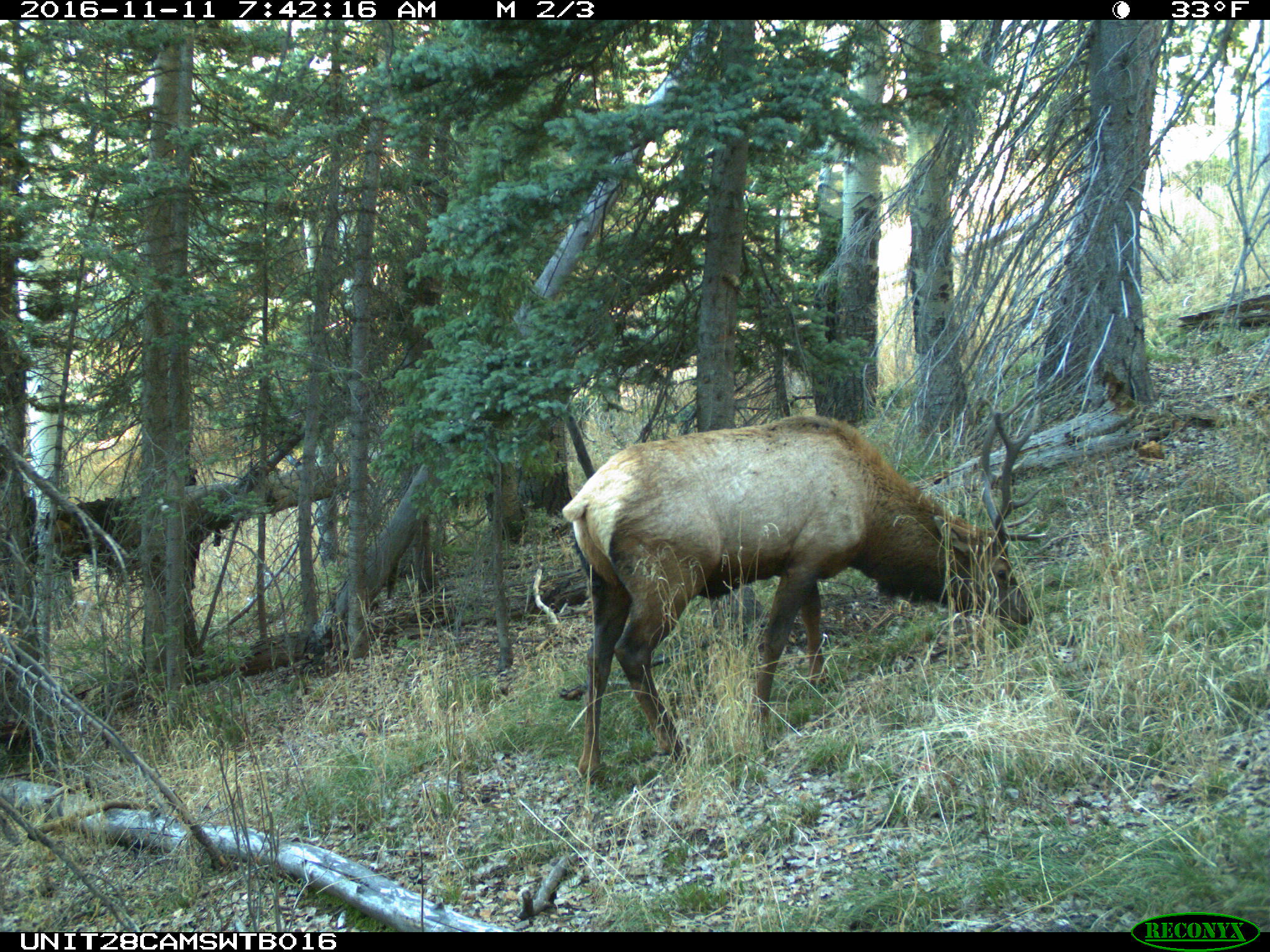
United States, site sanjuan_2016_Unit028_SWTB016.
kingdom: Animalia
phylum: Chordata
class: Mammalia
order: Artiodactyla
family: Cervidae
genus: Cervus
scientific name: Cervus elaphus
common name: red deer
Cervus elaphus (red deer).